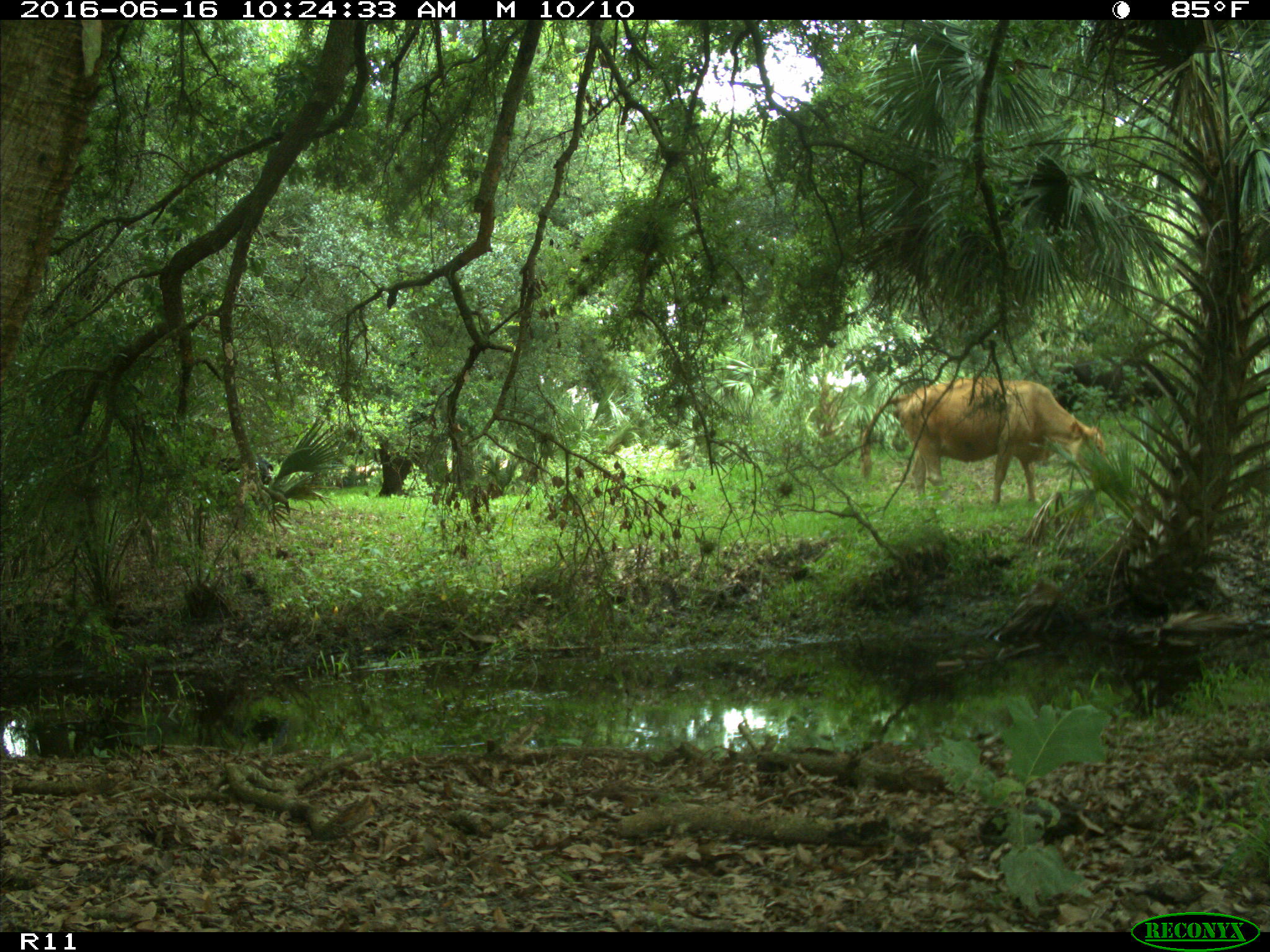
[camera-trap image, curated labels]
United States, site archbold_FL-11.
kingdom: Animalia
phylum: Chordata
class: Mammalia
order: Artiodactyla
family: Bovidae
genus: Bos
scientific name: Bos taurus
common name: domestic cow